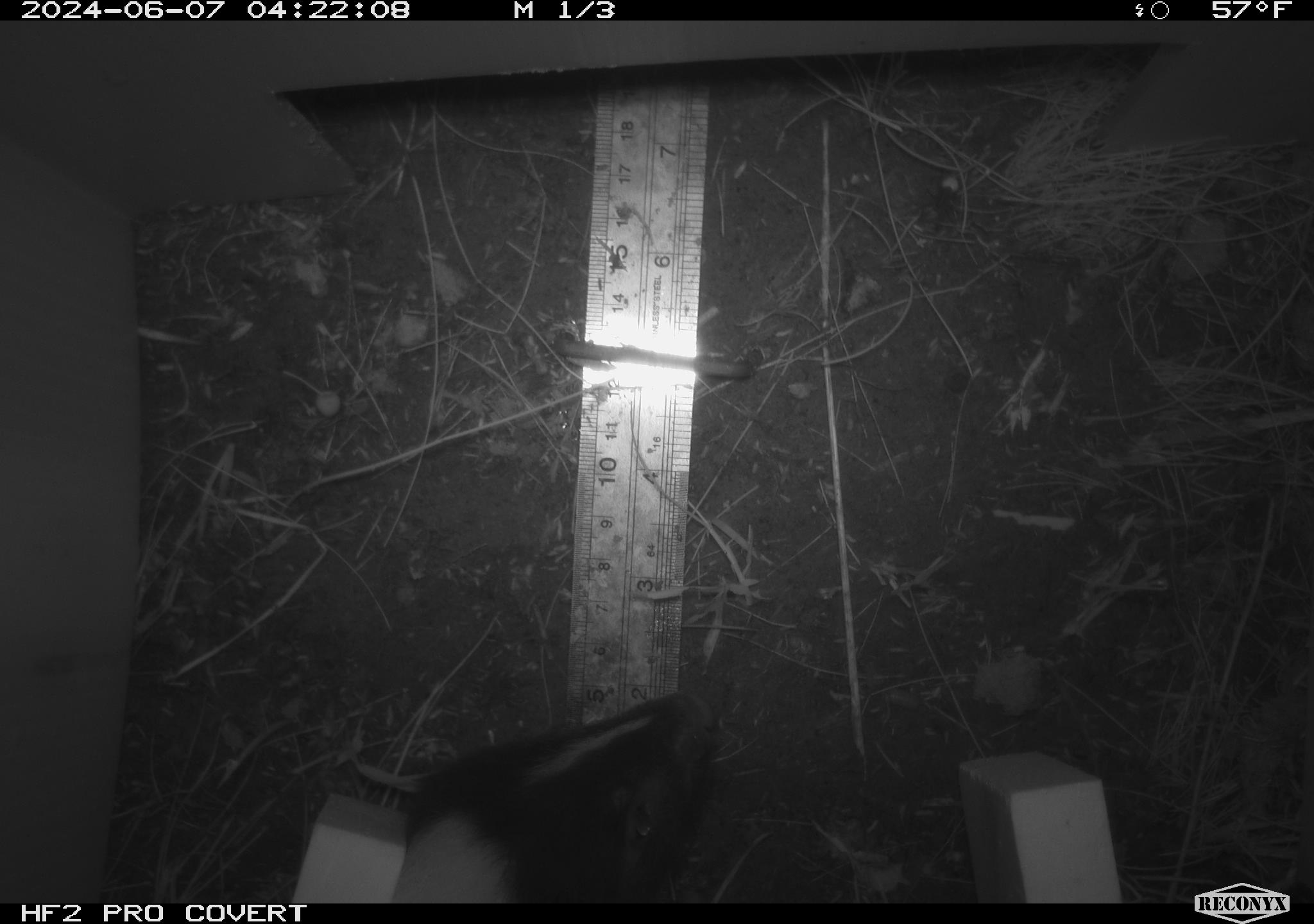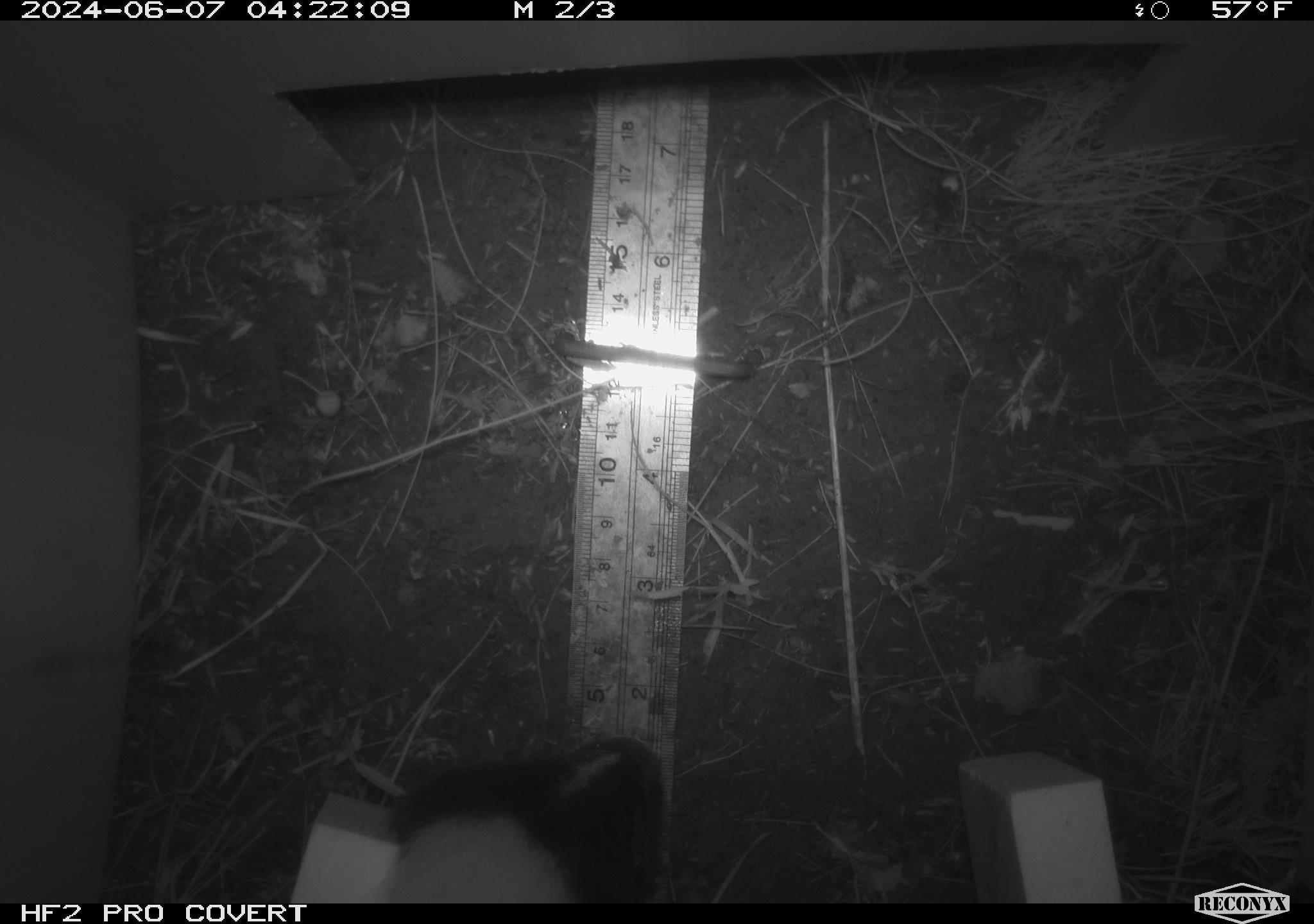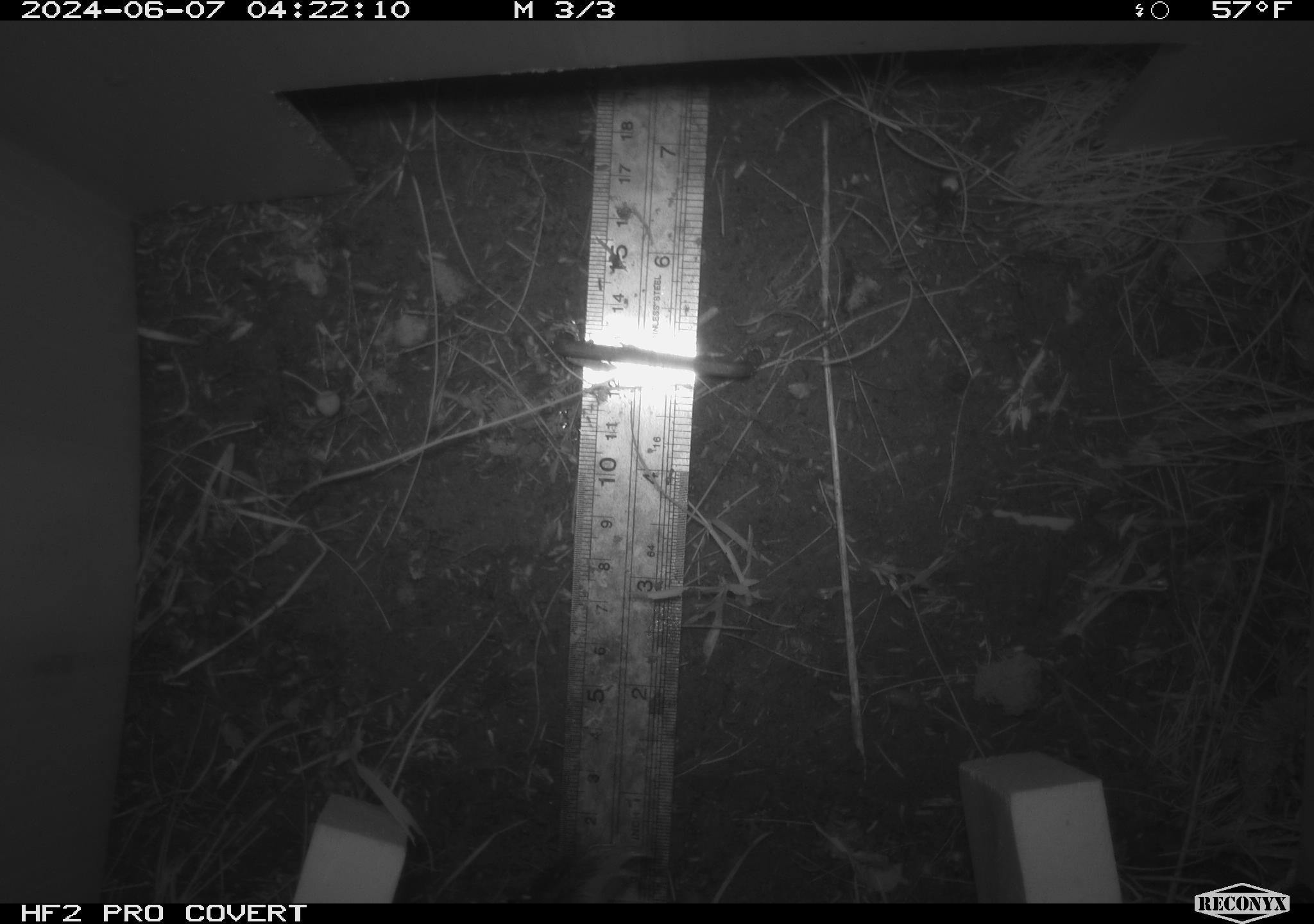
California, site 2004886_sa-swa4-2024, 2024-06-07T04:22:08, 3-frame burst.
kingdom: Animalia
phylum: Chordata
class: Mammalia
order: Carnivora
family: Mephitidae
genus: Mephitis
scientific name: Mephitis mephitis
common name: striped skunk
Striped skunk (Mephitis mephitis).